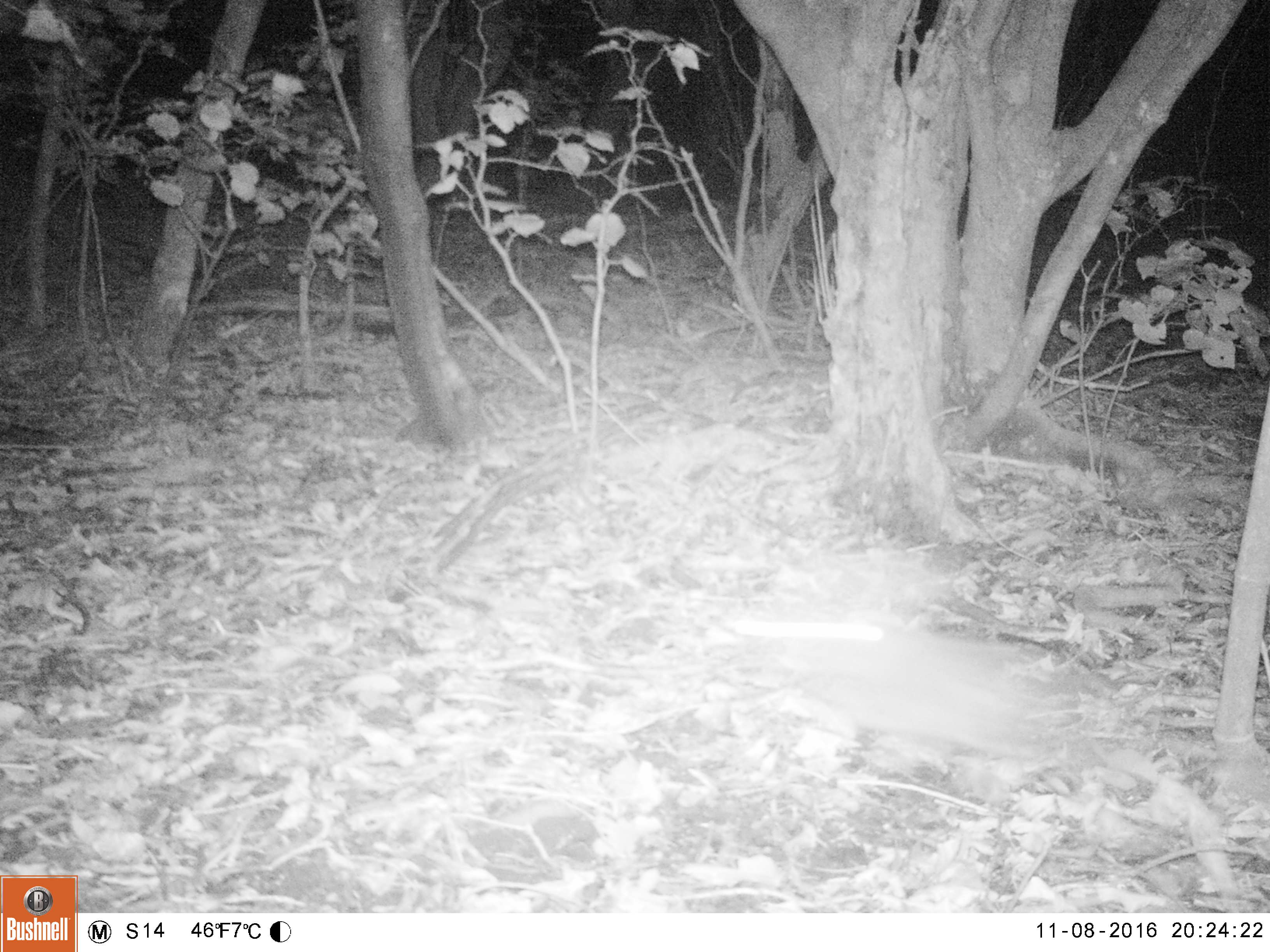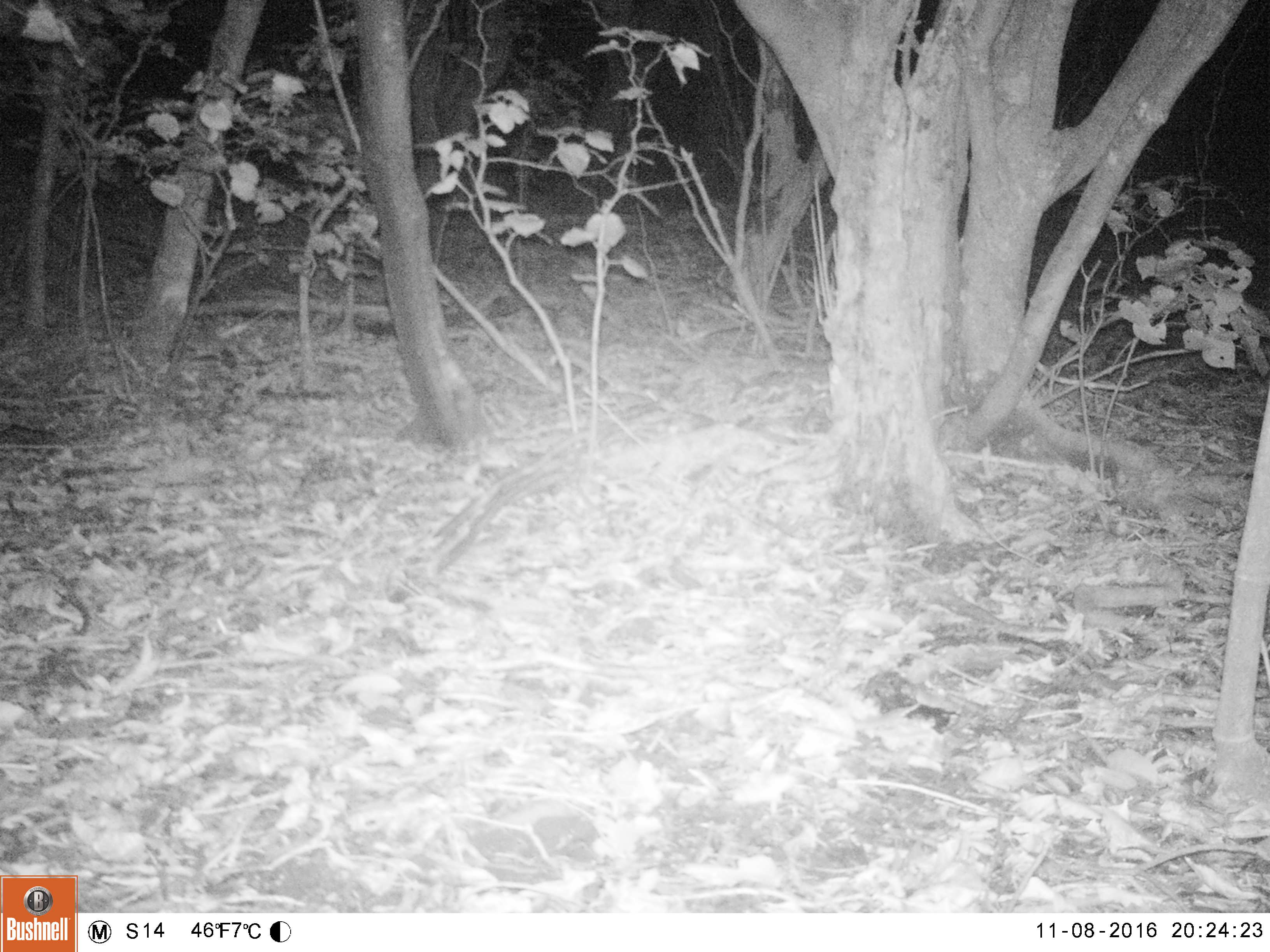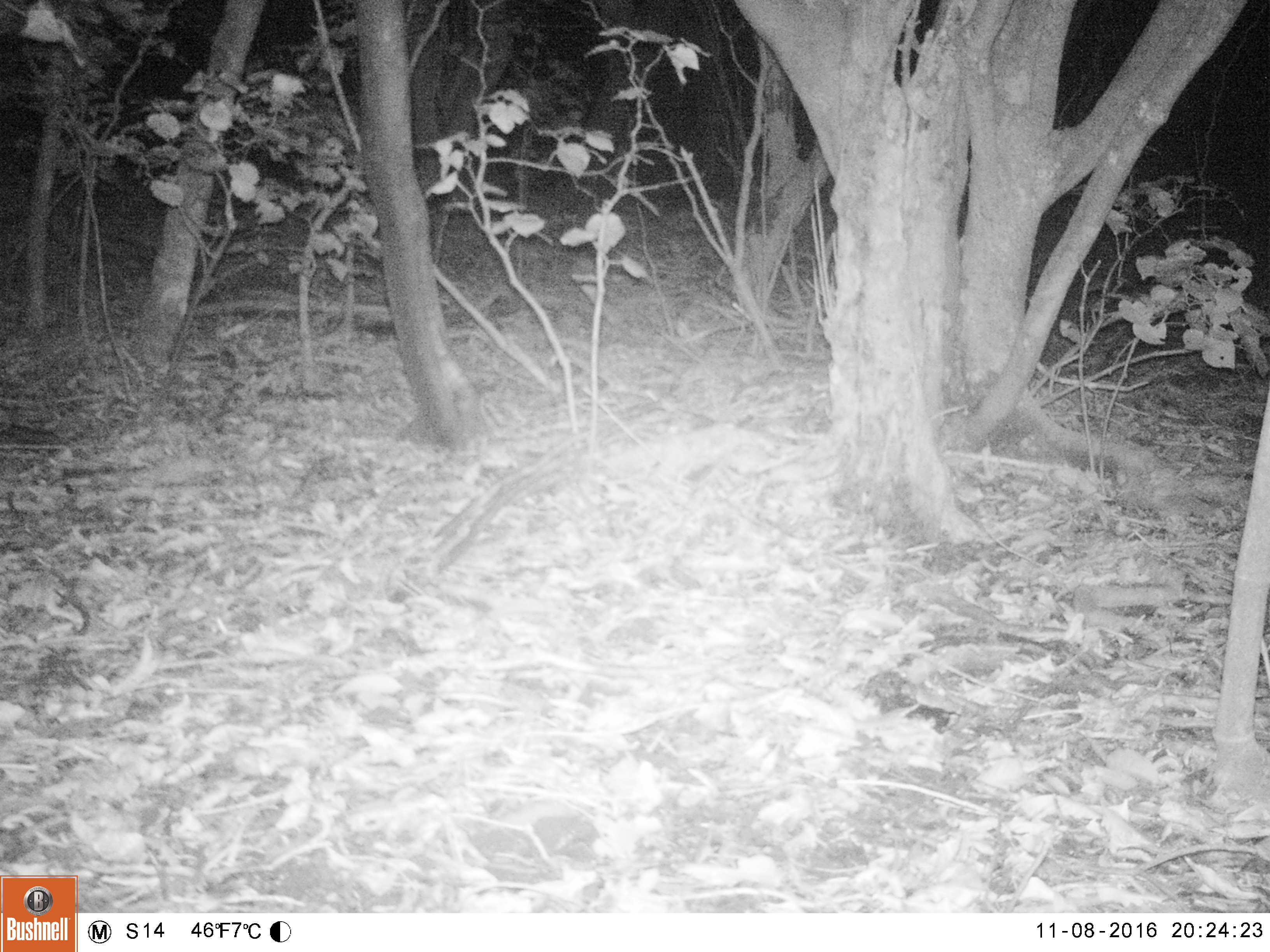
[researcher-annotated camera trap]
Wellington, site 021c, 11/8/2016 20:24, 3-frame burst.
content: unidentified animal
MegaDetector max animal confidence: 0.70